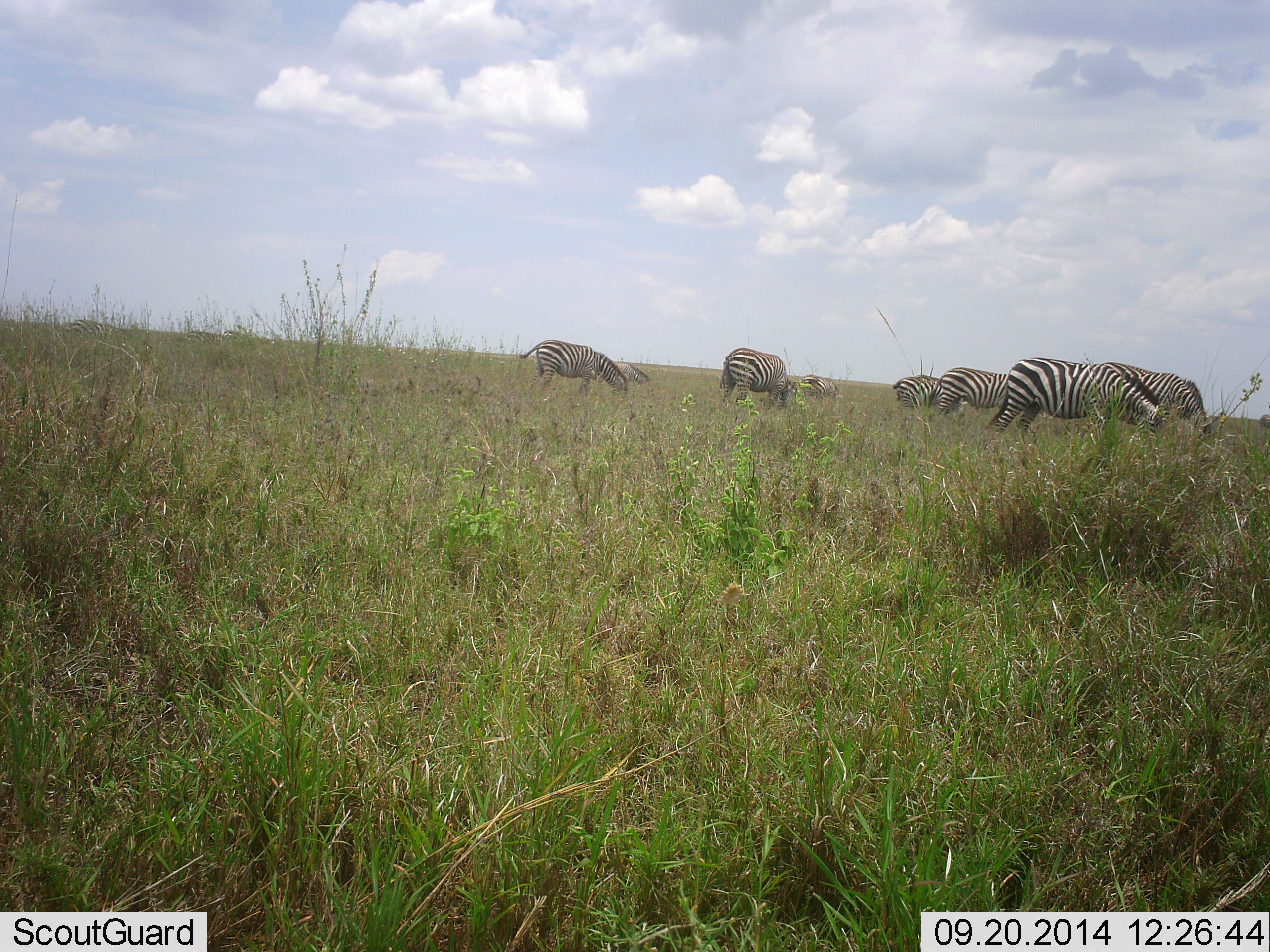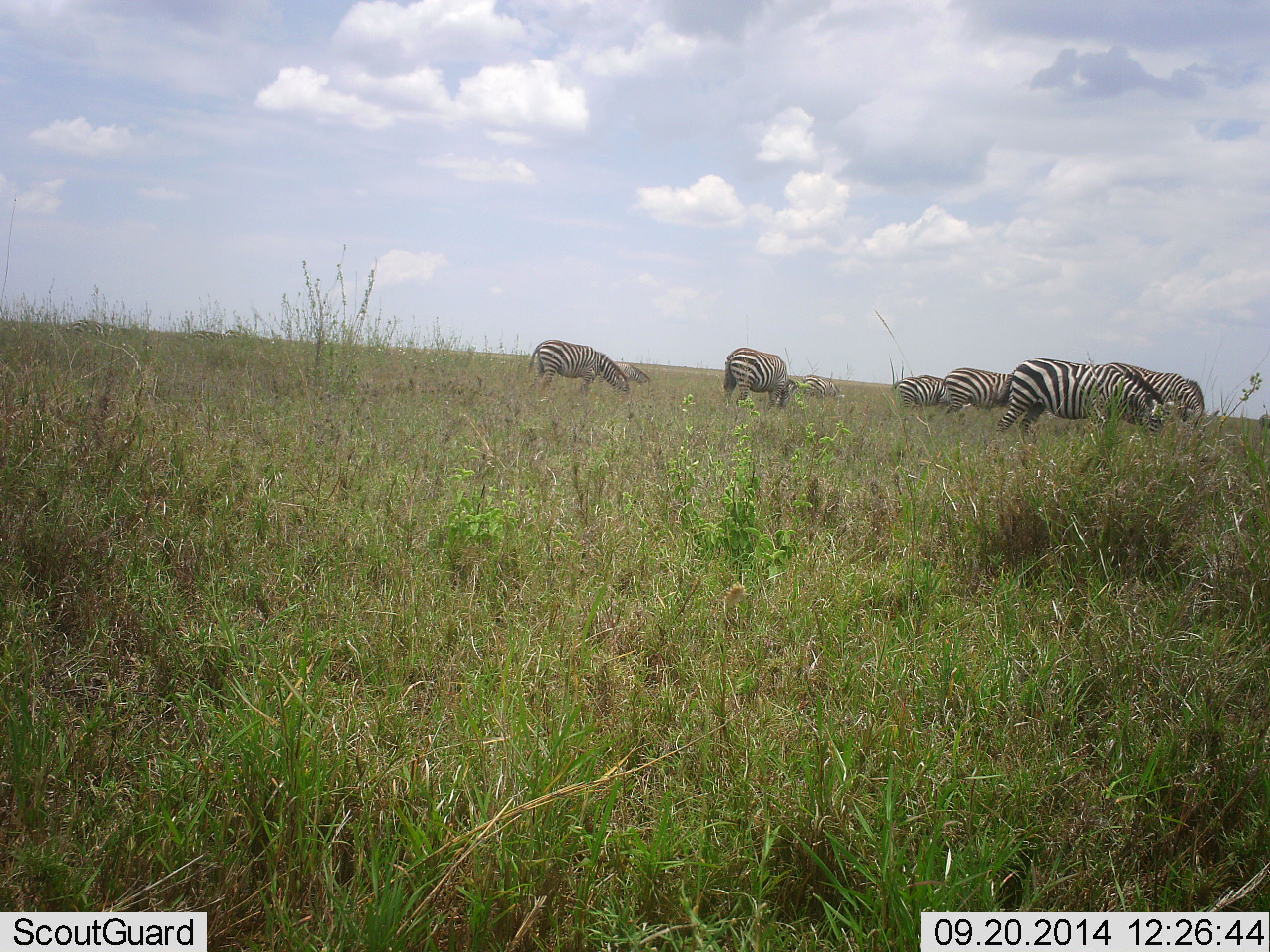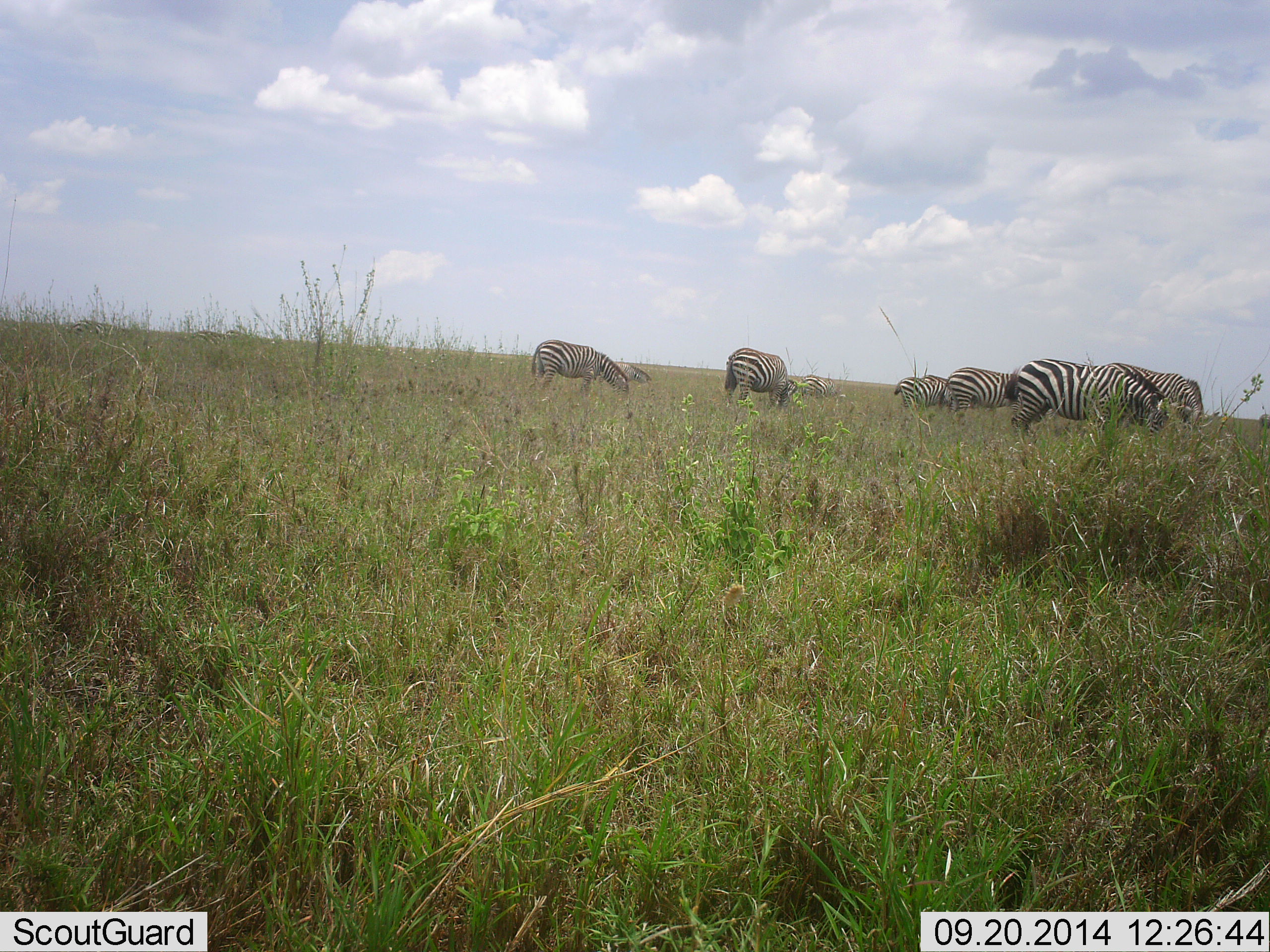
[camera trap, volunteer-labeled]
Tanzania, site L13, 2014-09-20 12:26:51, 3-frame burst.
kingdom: Animalia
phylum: Chordata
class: Mammalia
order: Perissodactyla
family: Equidae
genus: Equus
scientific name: Equus quagga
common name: plains zebra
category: zebra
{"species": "zebra (plains zebra) (Equus quagga)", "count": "8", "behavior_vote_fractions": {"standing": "30%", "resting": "0%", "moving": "10%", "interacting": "0%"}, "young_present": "0%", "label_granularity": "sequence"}